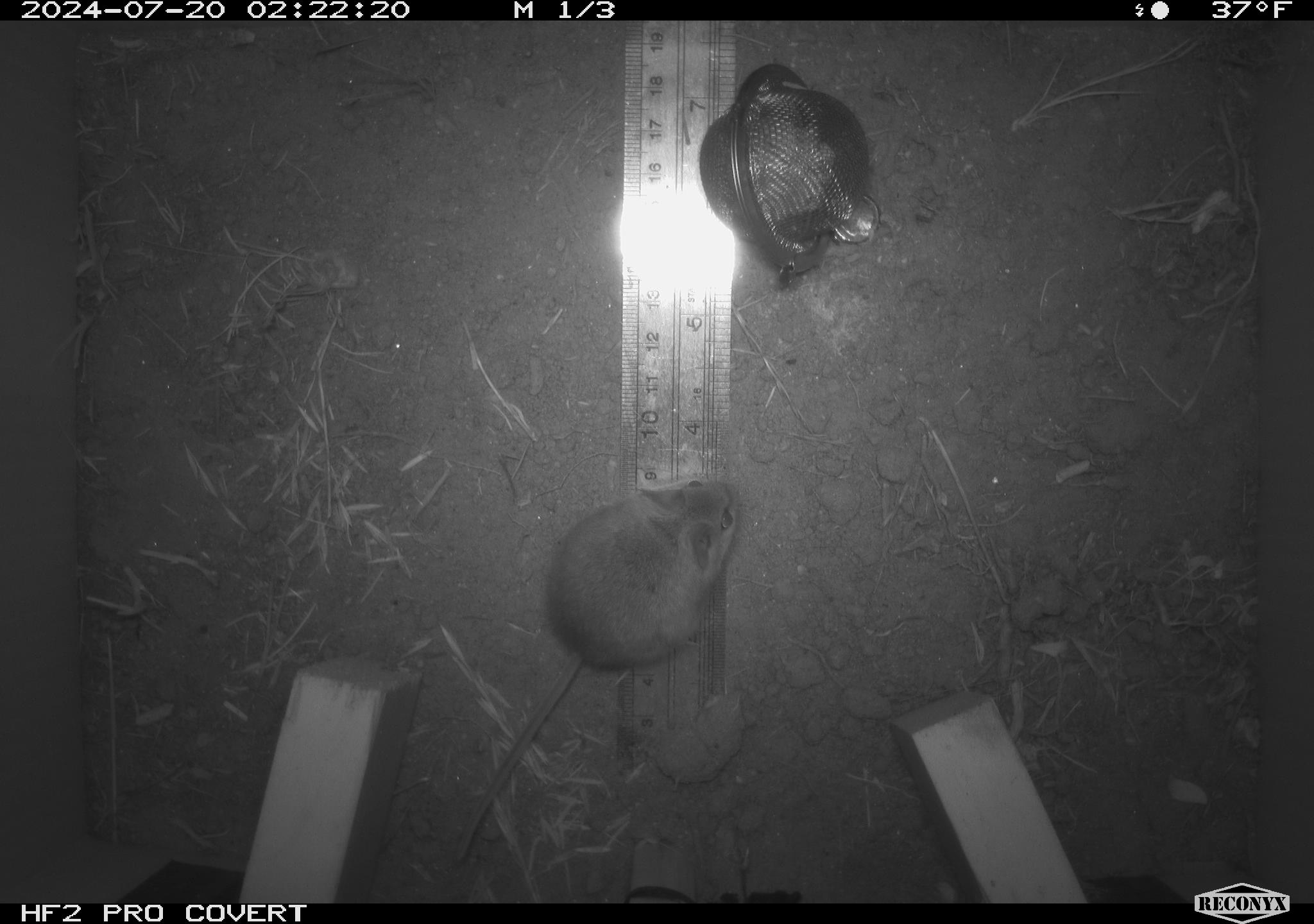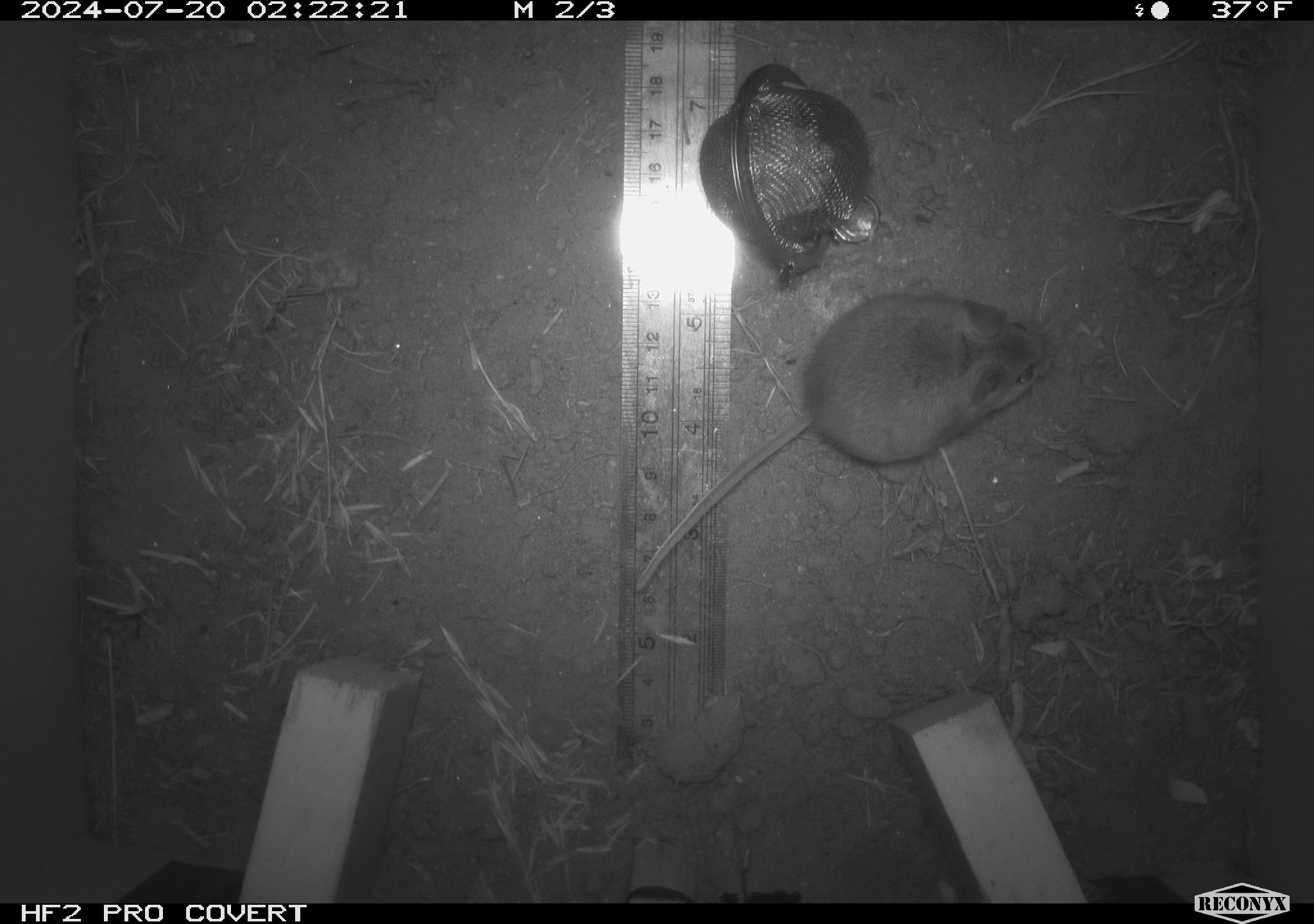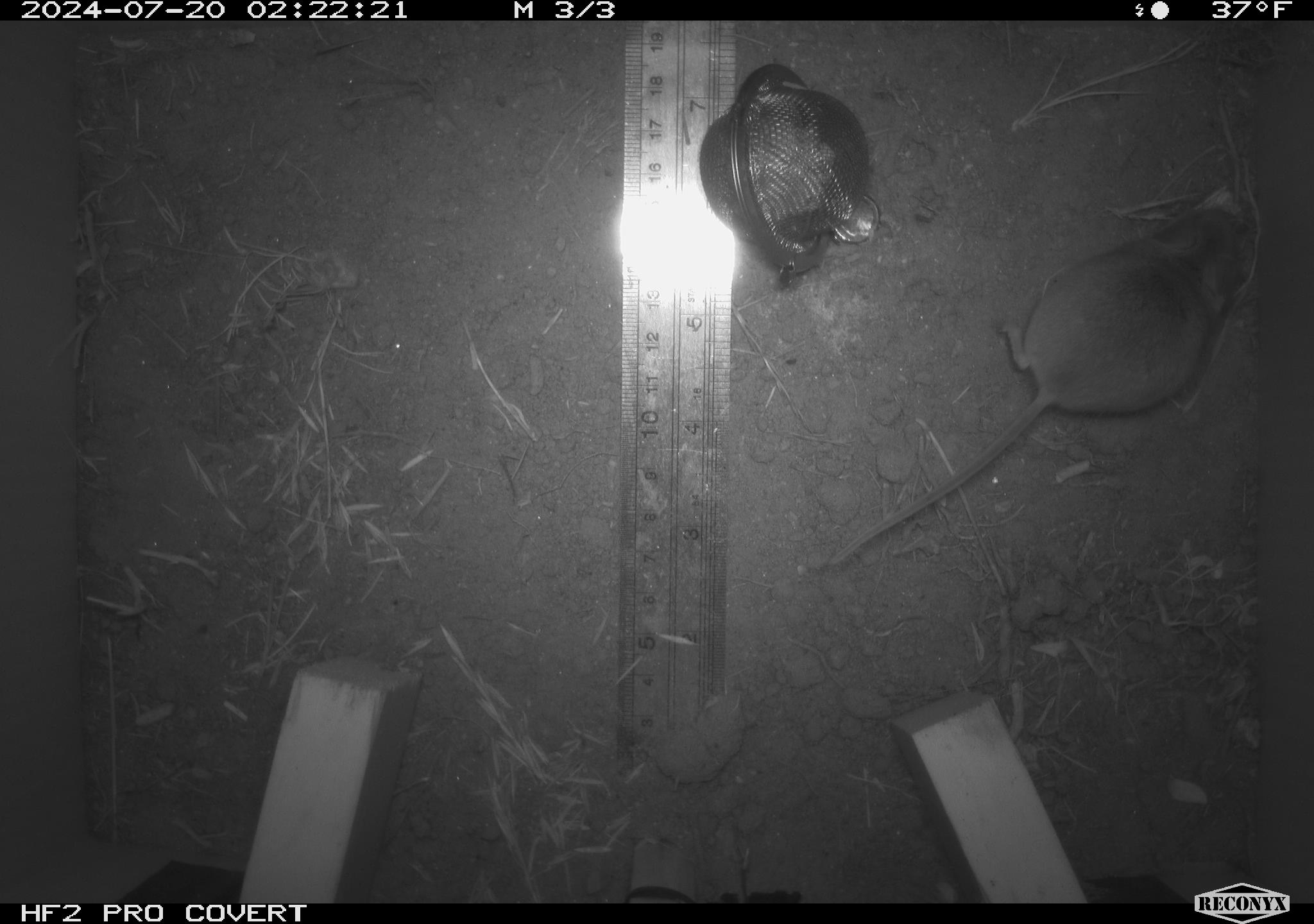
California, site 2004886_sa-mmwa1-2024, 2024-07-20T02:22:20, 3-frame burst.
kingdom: Animalia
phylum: Chordata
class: Mammalia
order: Rodentia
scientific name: Rodentia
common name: mouse species